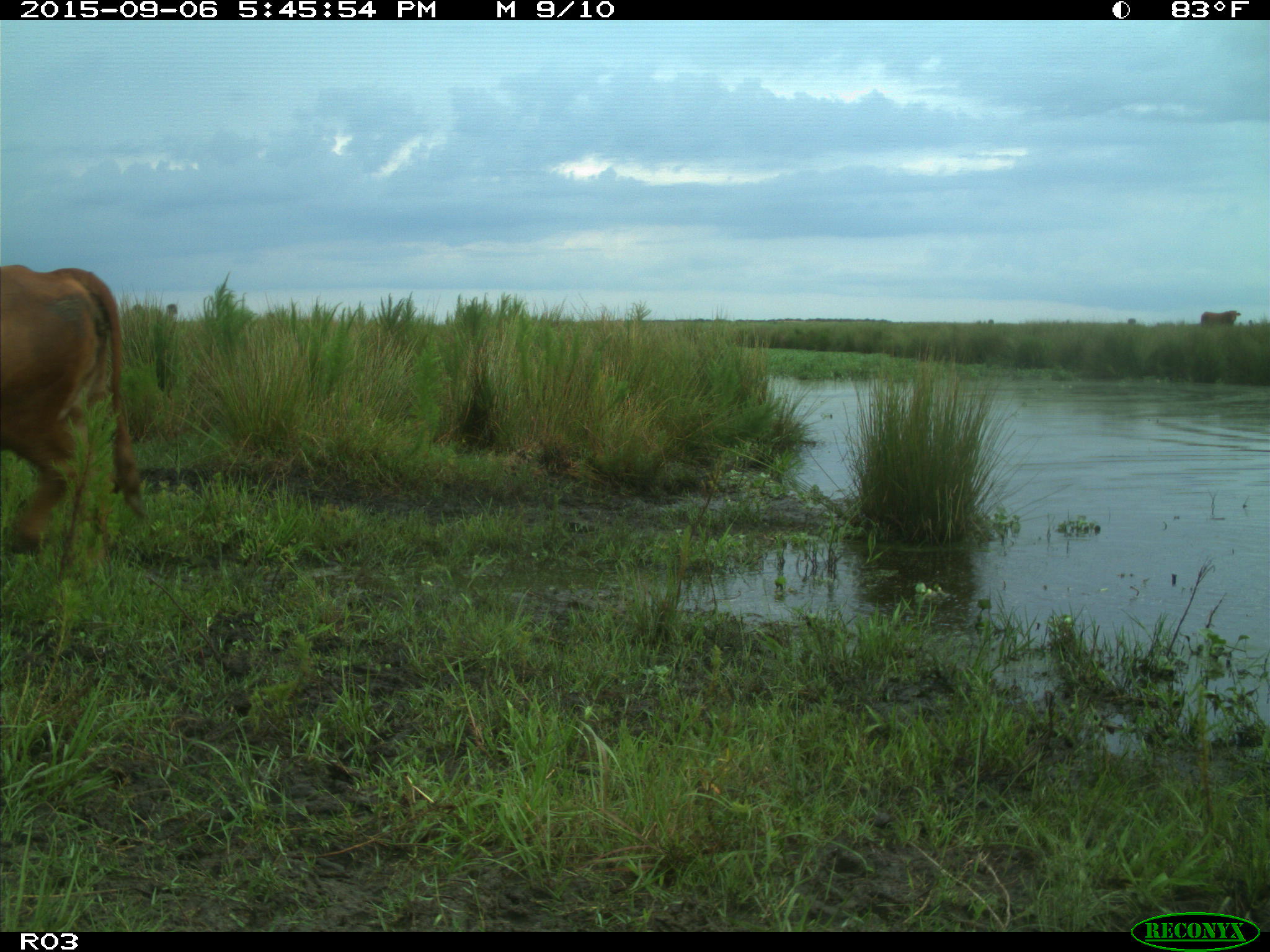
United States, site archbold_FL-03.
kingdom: Animalia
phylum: Chordata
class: Mammalia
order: Artiodactyla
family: Bovidae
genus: Bos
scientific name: Bos taurus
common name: domestic cow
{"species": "Bos taurus (domestic cow)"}